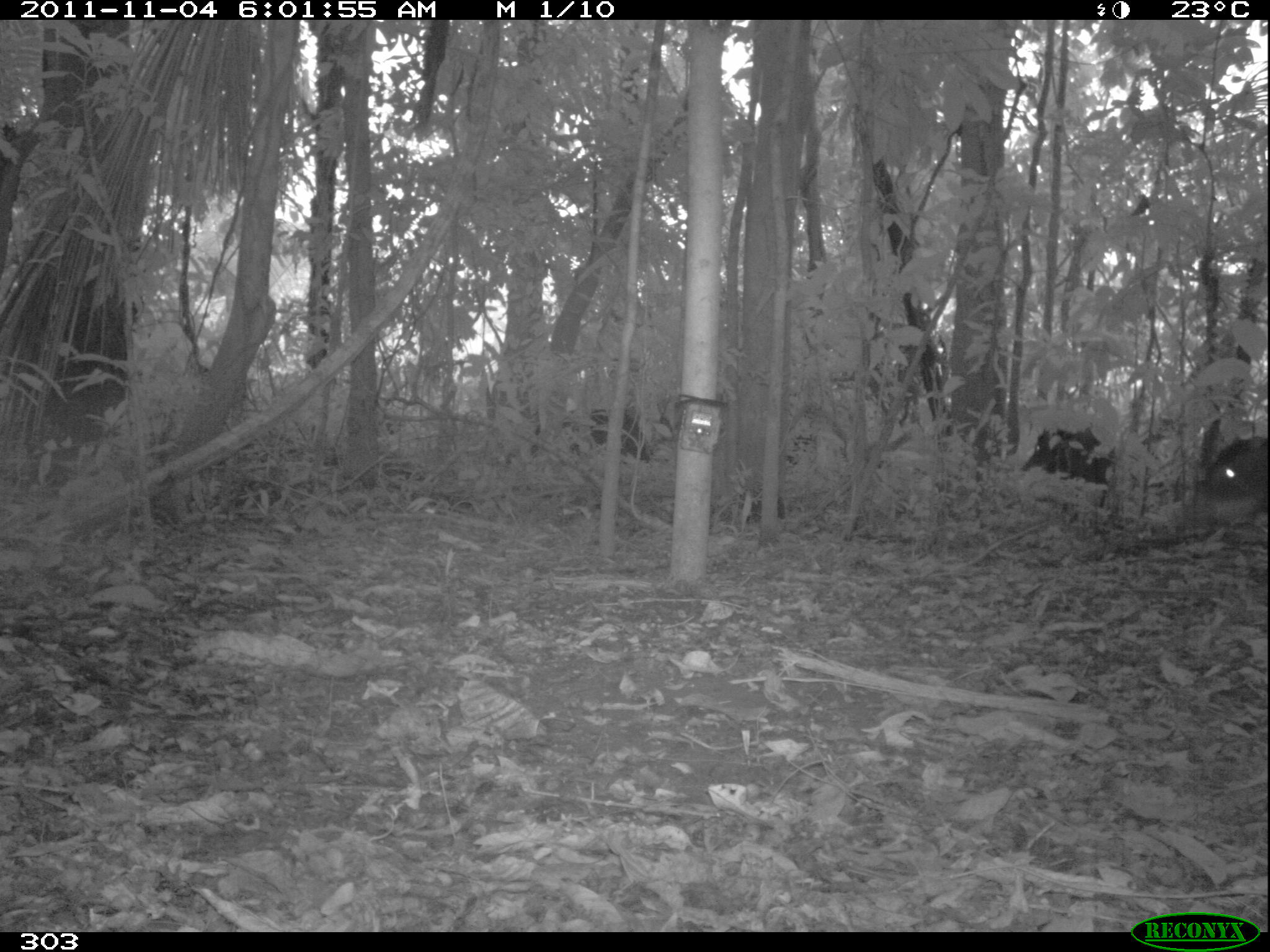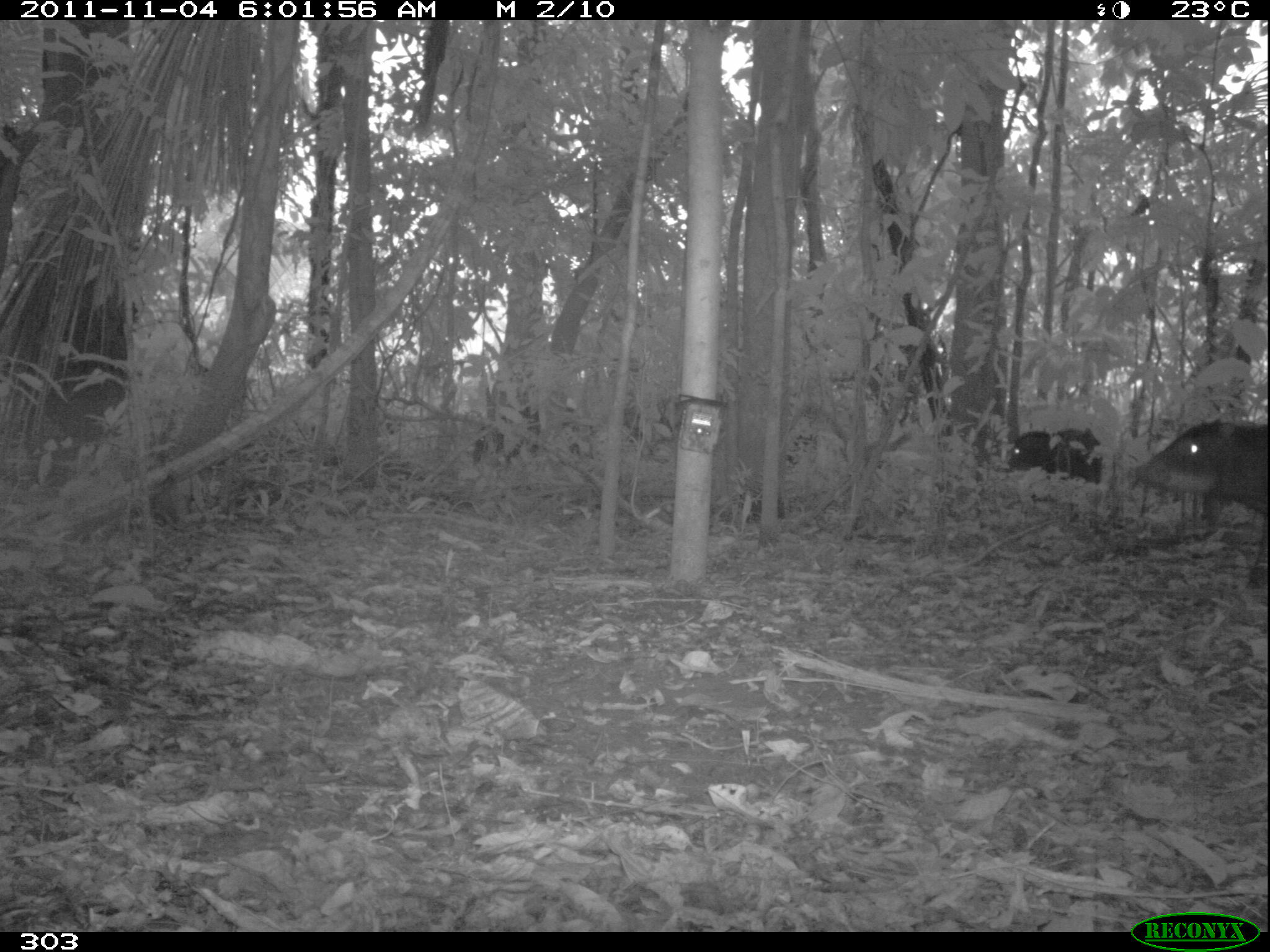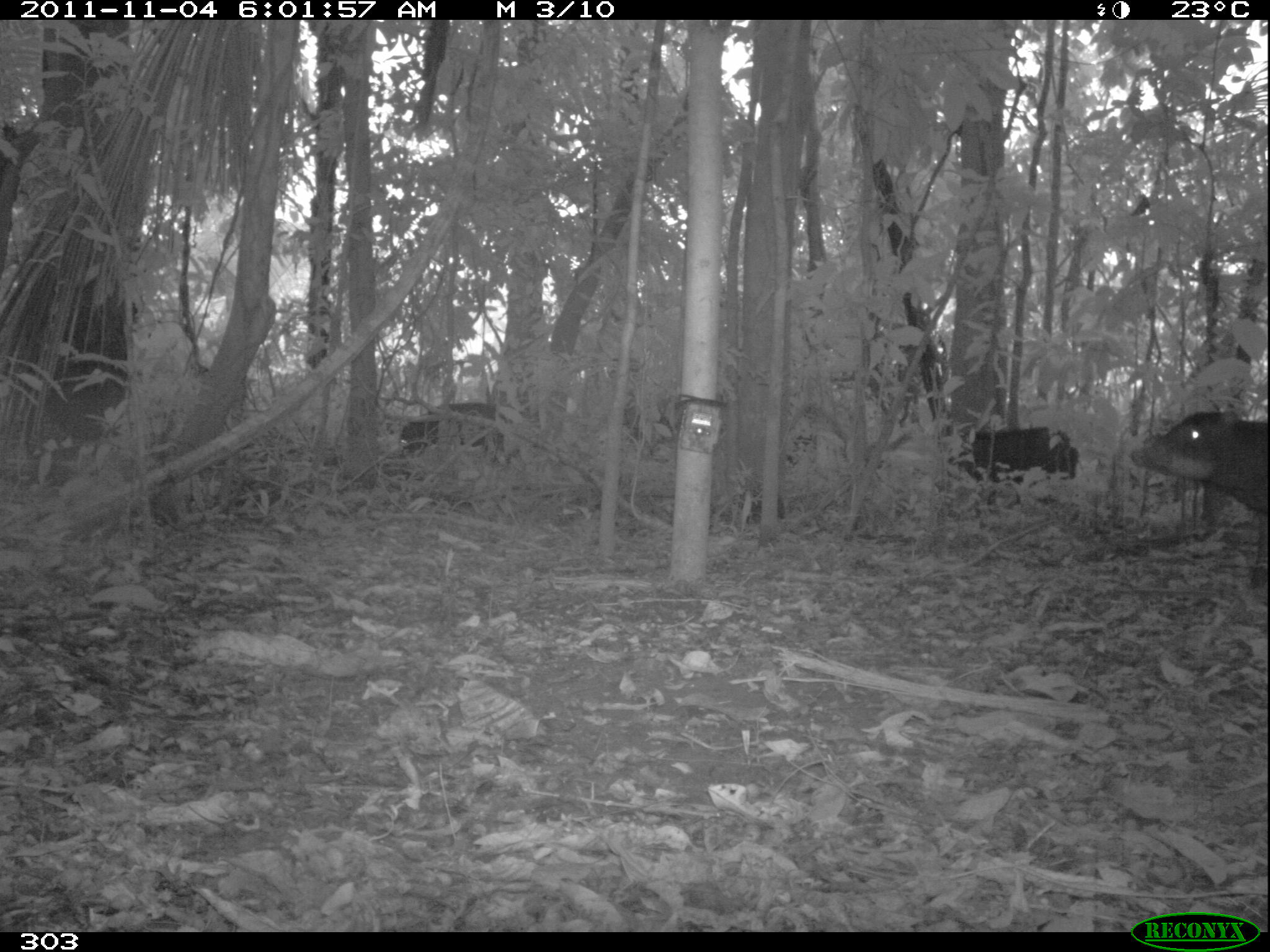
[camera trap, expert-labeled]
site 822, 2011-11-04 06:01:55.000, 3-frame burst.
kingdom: Animalia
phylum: Chordata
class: Mammalia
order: Artiodactyla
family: Tayassuidae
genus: Tayassu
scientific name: Tayassu pecari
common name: white-lipped peccary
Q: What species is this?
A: Tayassu pecari (white-lipped peccary).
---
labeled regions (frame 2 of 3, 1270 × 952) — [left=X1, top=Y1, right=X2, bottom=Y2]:
tayassu pecari: [left=1129, top=413, right=1270, bottom=593]; [left=1002, top=424, right=1103, bottom=494]; [left=474, top=403, right=584, bottom=465]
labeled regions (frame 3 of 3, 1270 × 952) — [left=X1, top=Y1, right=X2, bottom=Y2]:
tayassu pecari: [left=1128, top=403, right=1270, bottom=587]; [left=956, top=424, right=1080, bottom=512]; [left=399, top=402, right=507, bottom=464]